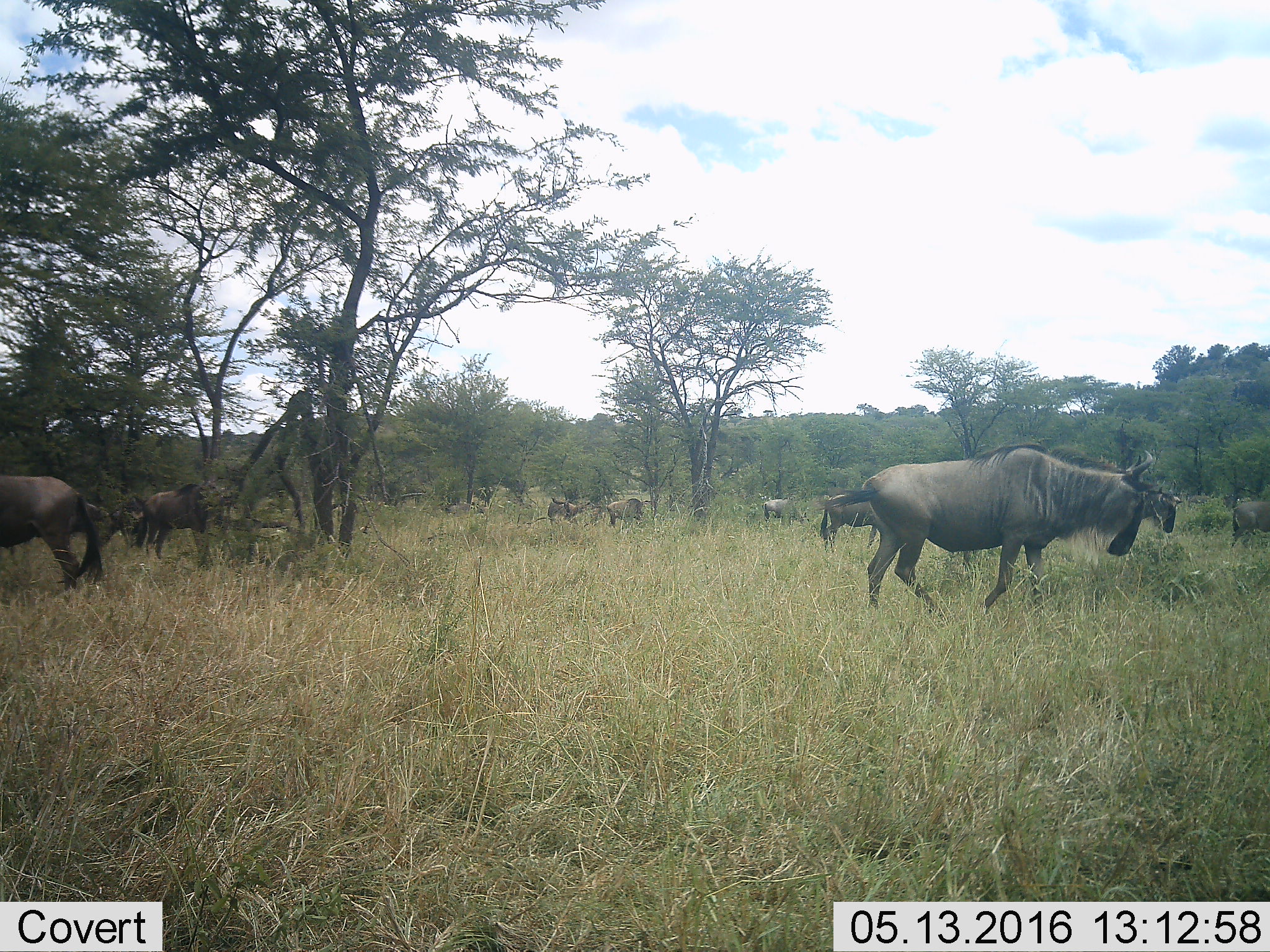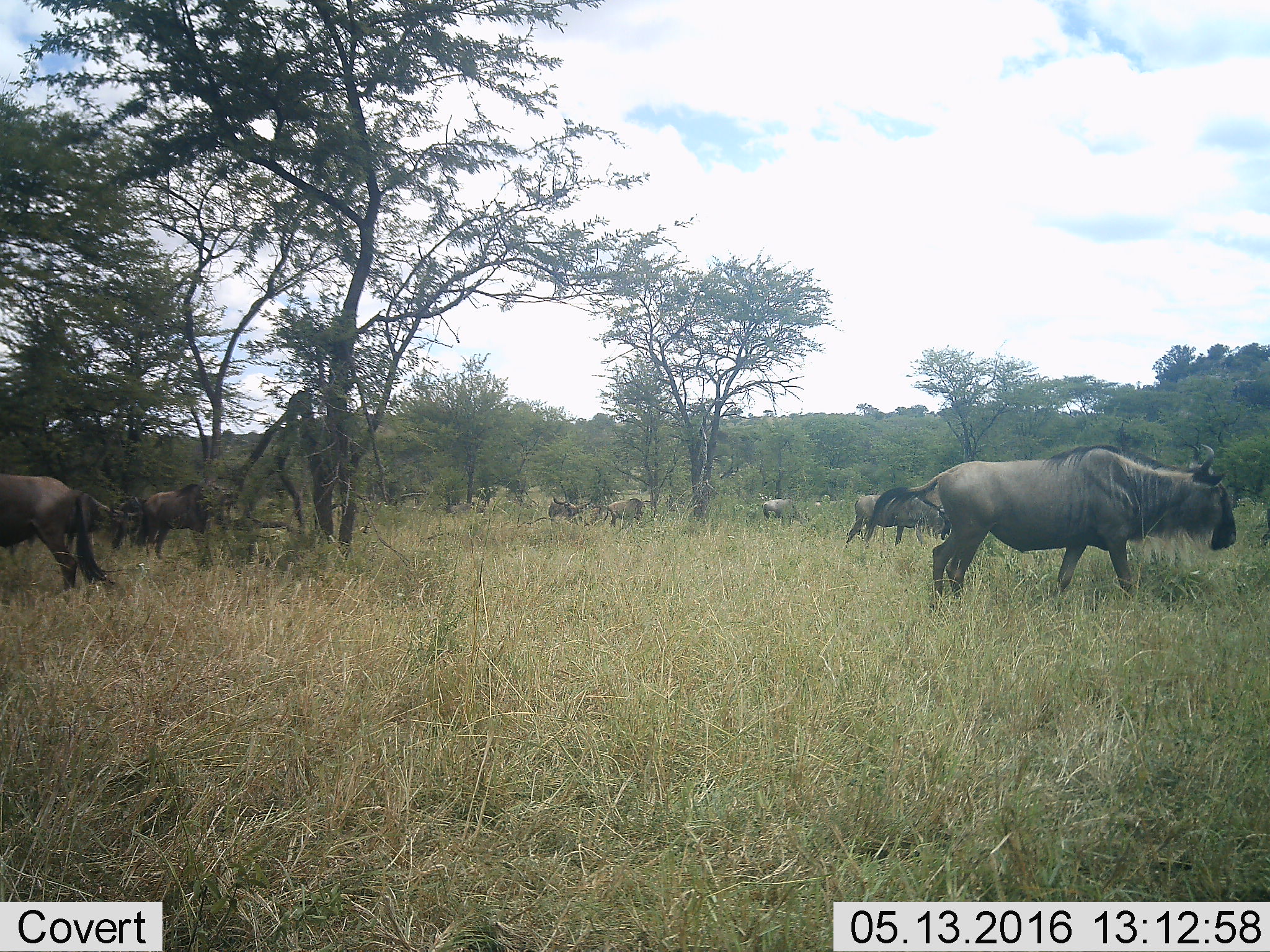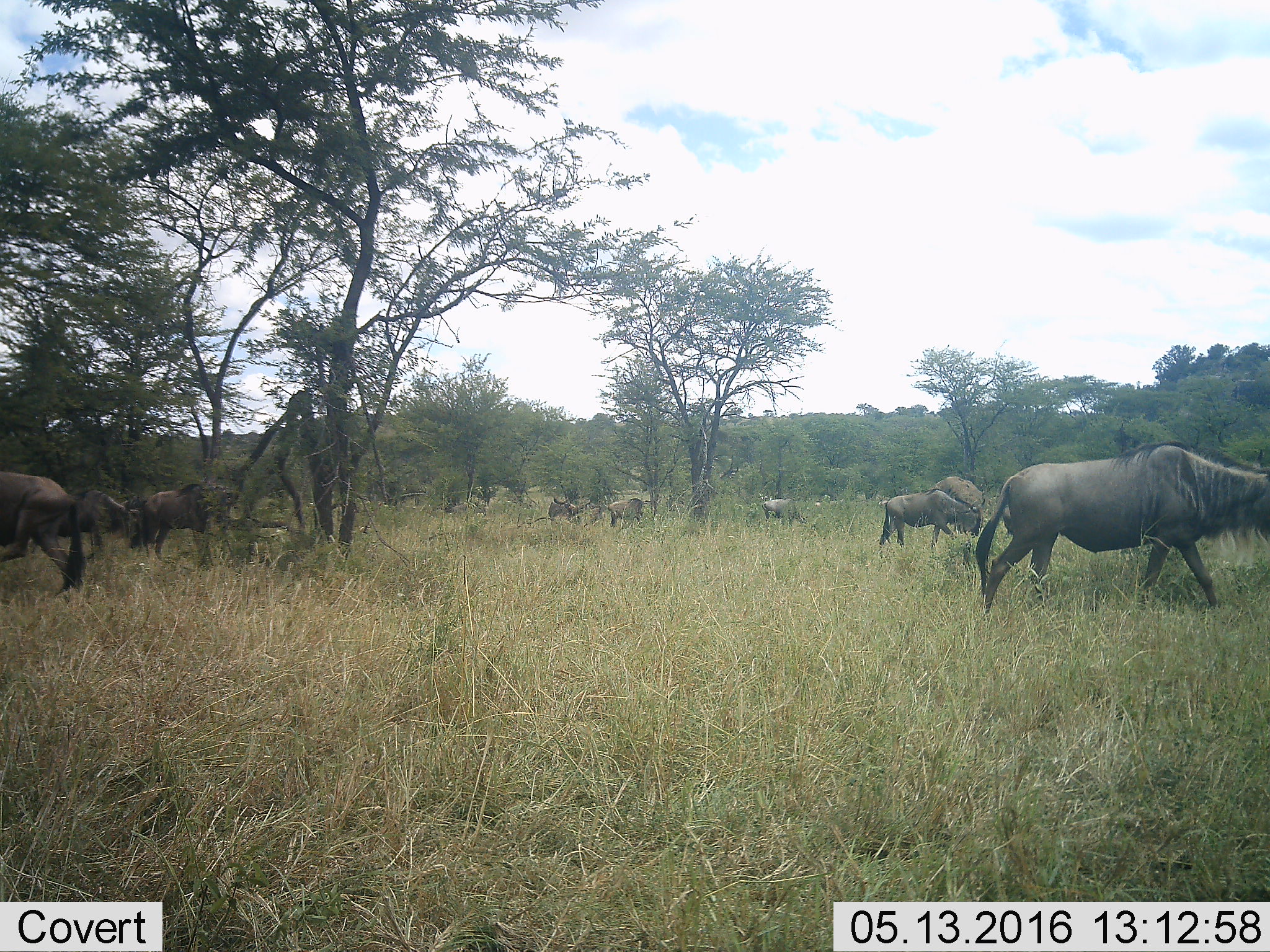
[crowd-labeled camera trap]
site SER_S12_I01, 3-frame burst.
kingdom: Animalia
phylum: Chordata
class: Mammalia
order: Artiodactyla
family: Bovidae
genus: Connochaetes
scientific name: Connochaetes taurinus taurinus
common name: blue wildebeest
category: wildebeestblue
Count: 11-50.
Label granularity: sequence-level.